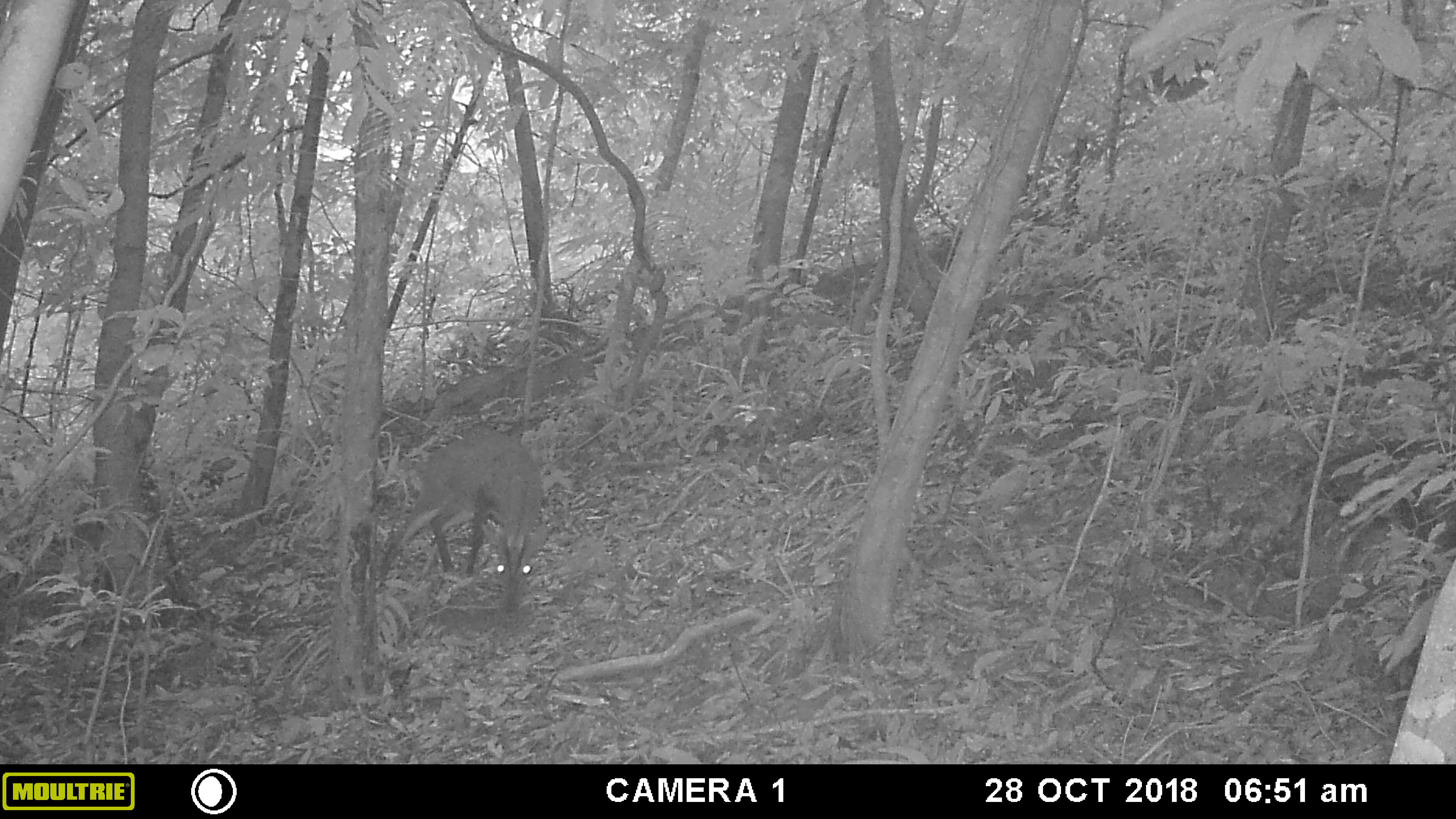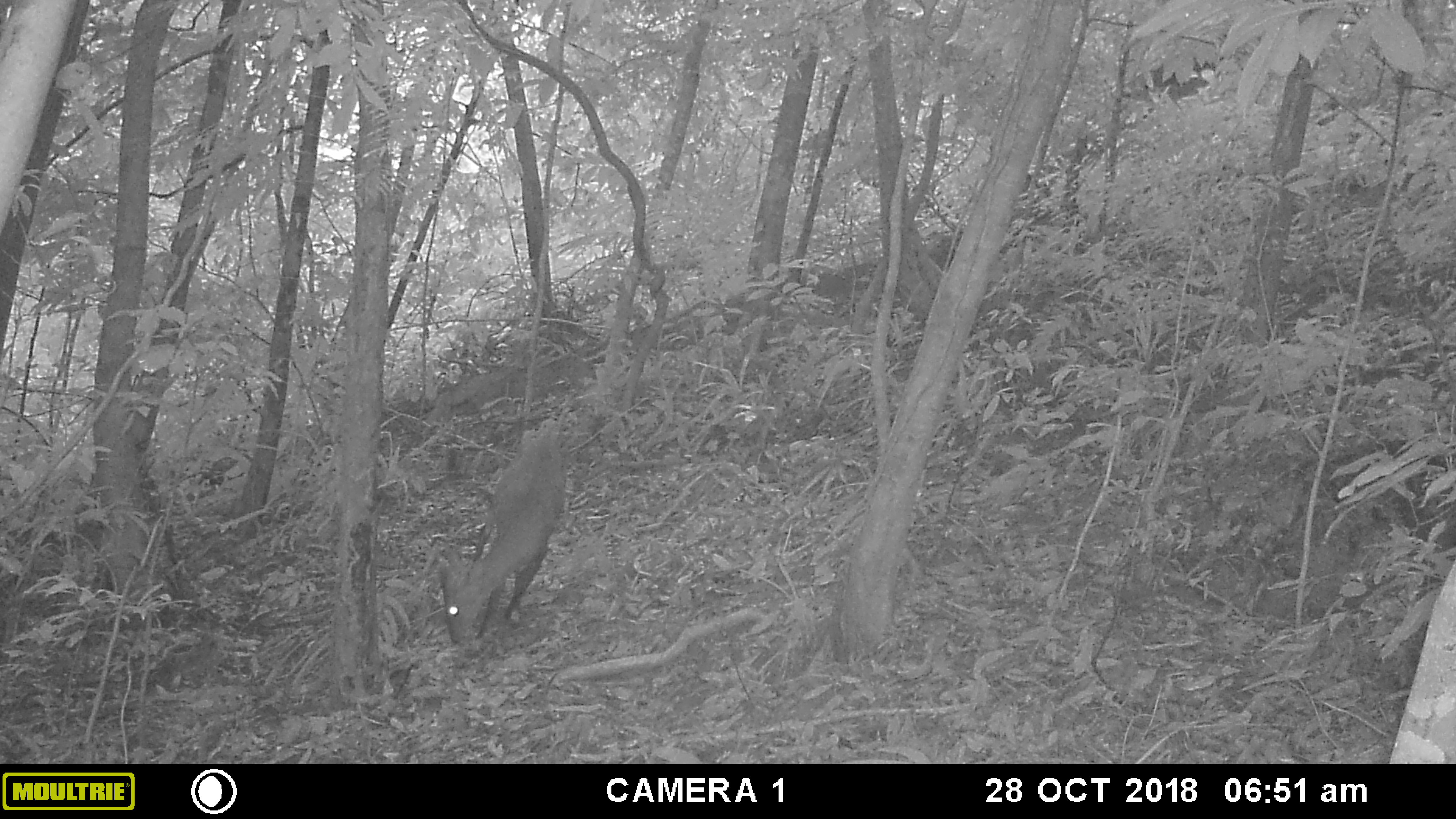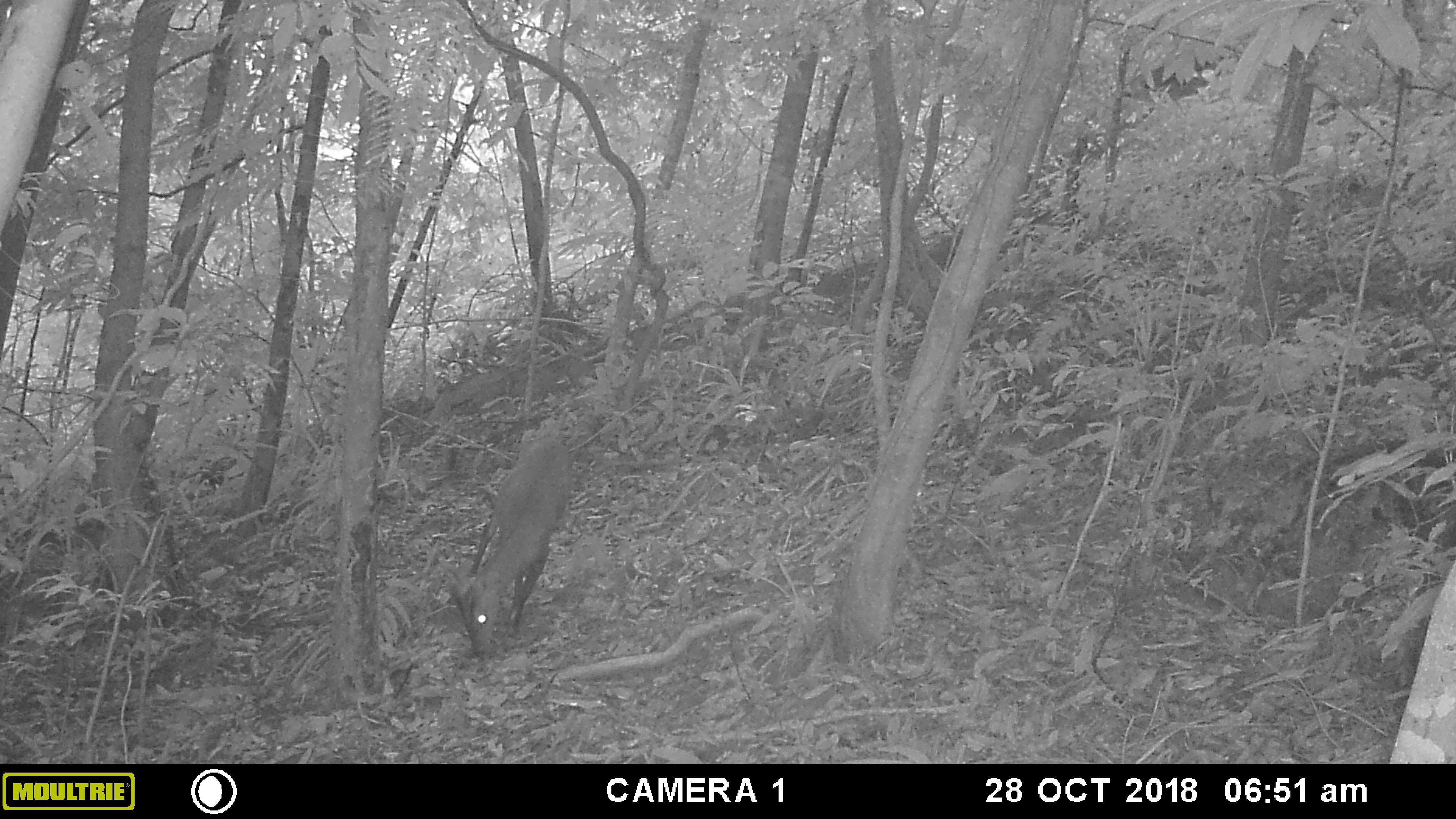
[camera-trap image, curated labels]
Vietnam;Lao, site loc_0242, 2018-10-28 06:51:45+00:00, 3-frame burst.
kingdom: Animalia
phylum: Chordata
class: Mammalia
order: Artiodactyla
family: Cervidae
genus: Muntiacus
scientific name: Muntiacus vuquangensis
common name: large-antlered muntjac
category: large antlered muntjac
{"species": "large antlered muntjac (large-antlered muntjac) (Muntiacus vuquangensis)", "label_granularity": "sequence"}